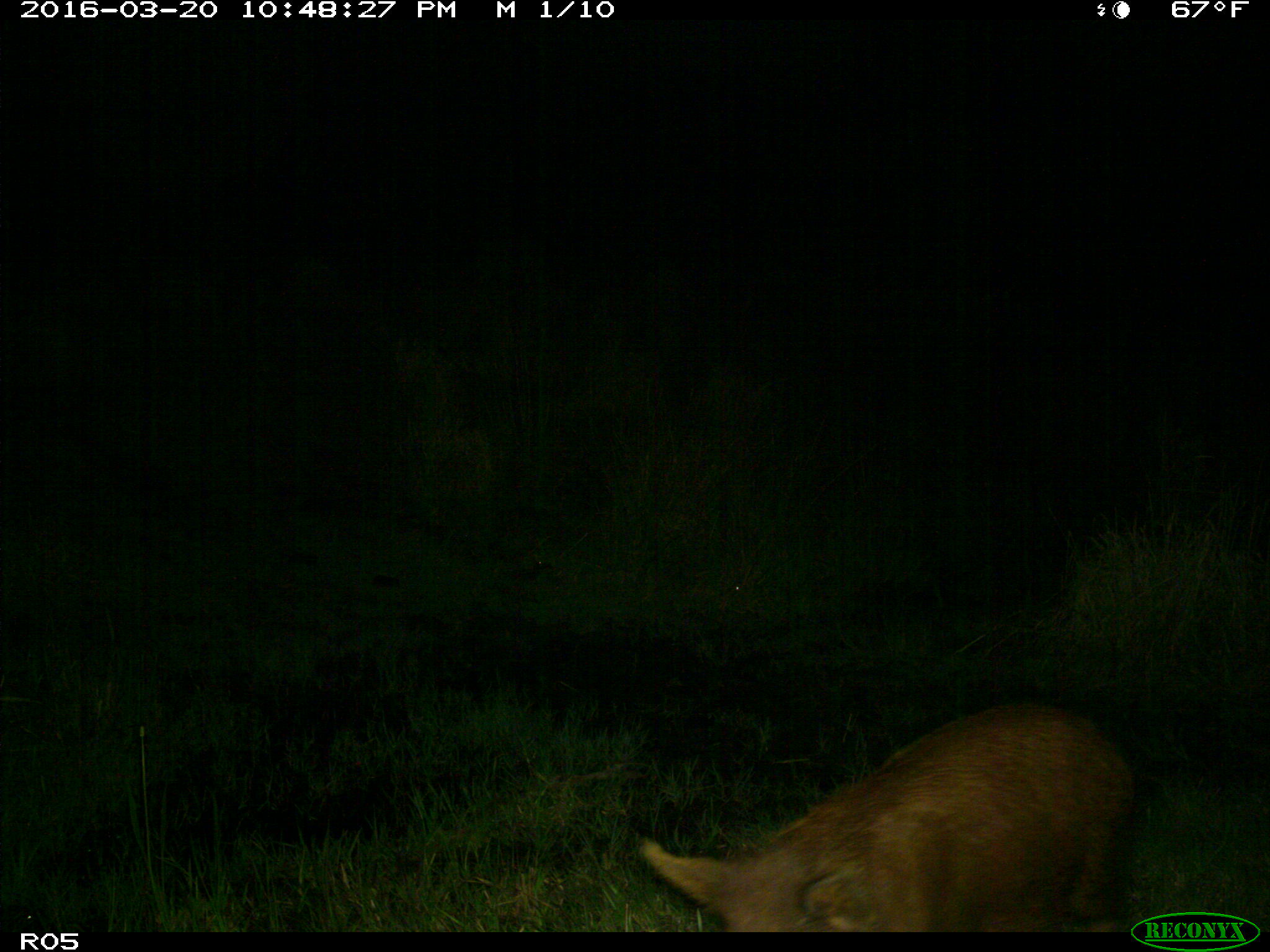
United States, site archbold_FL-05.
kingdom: Animalia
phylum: Chordata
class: Mammalia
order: Artiodactyla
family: Suidae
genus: Sus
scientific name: Sus scrofa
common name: wild boar